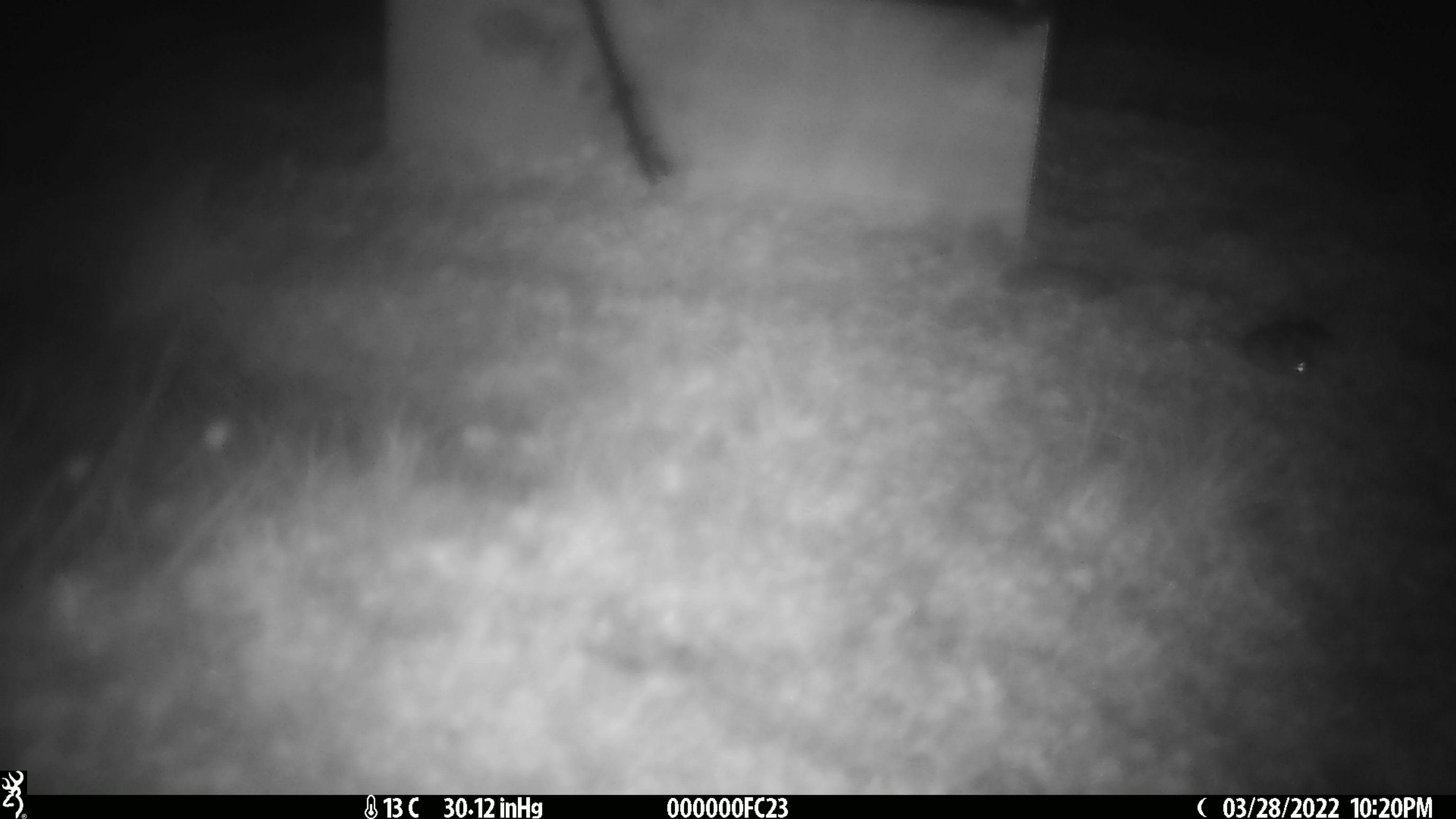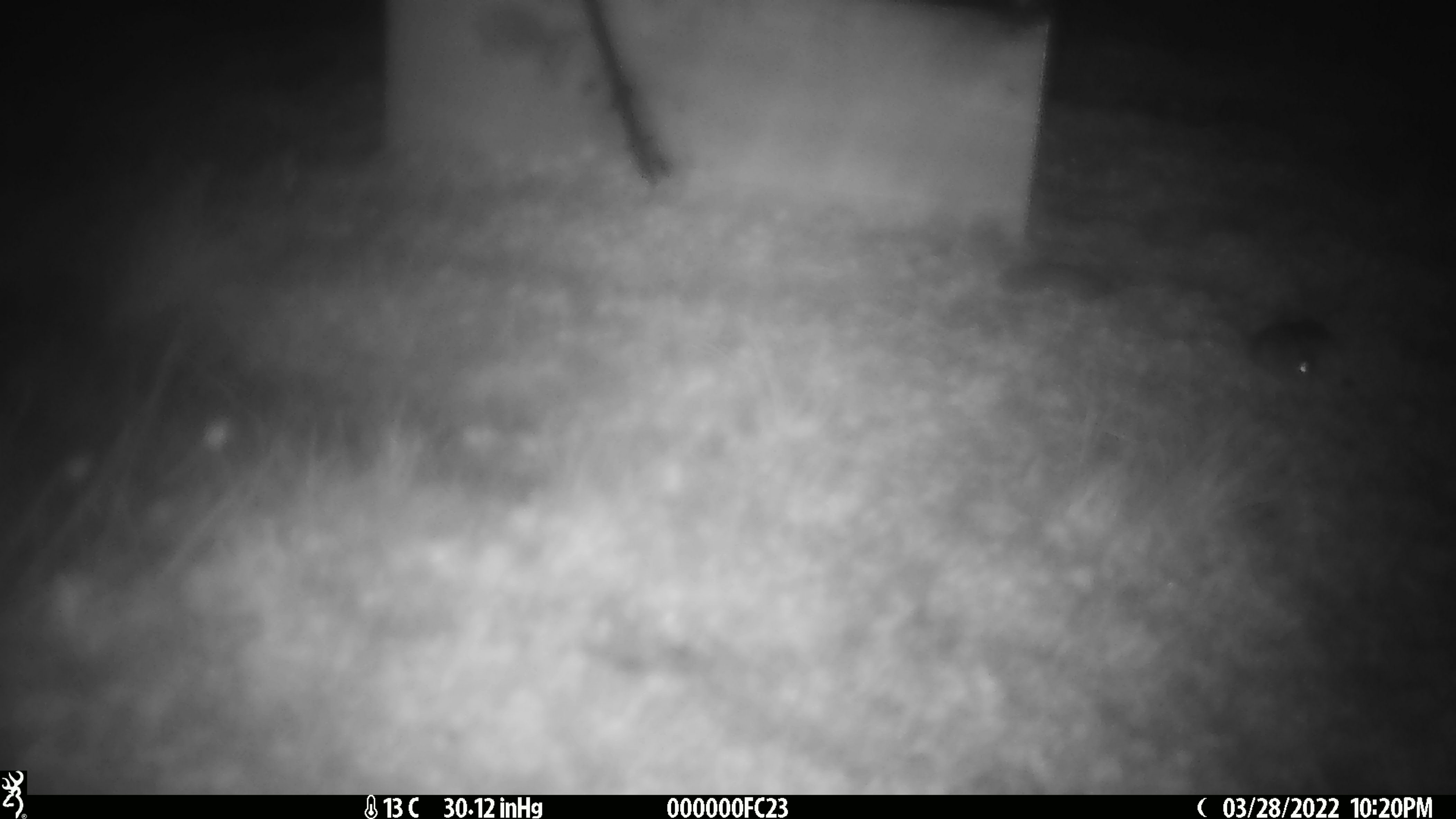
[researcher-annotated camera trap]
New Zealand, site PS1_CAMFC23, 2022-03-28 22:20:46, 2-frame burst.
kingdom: Animalia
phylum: Chordata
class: Mammalia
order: Rodentia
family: Muridae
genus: Mus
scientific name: Mus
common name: mouse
Mouse (Mus).